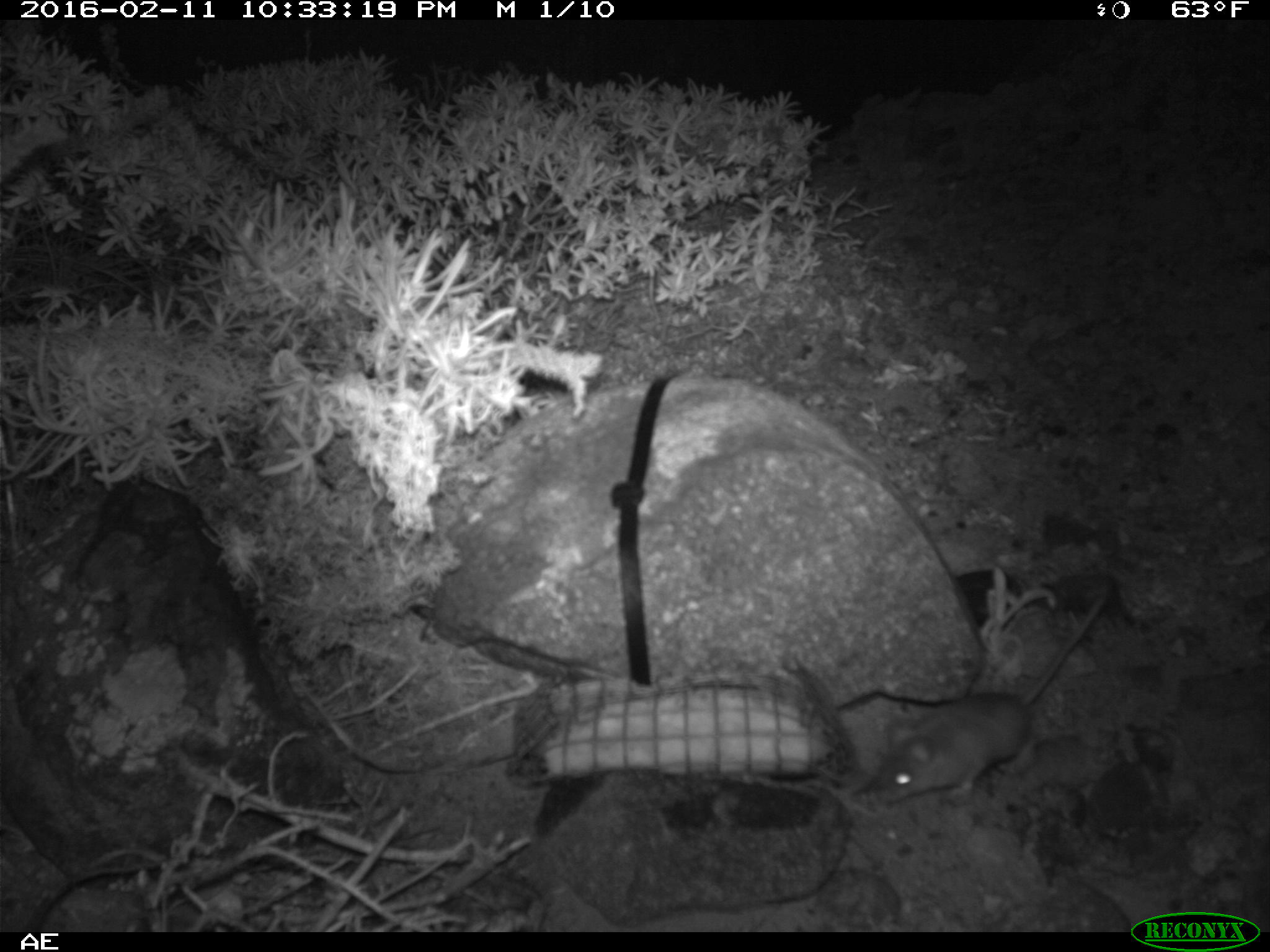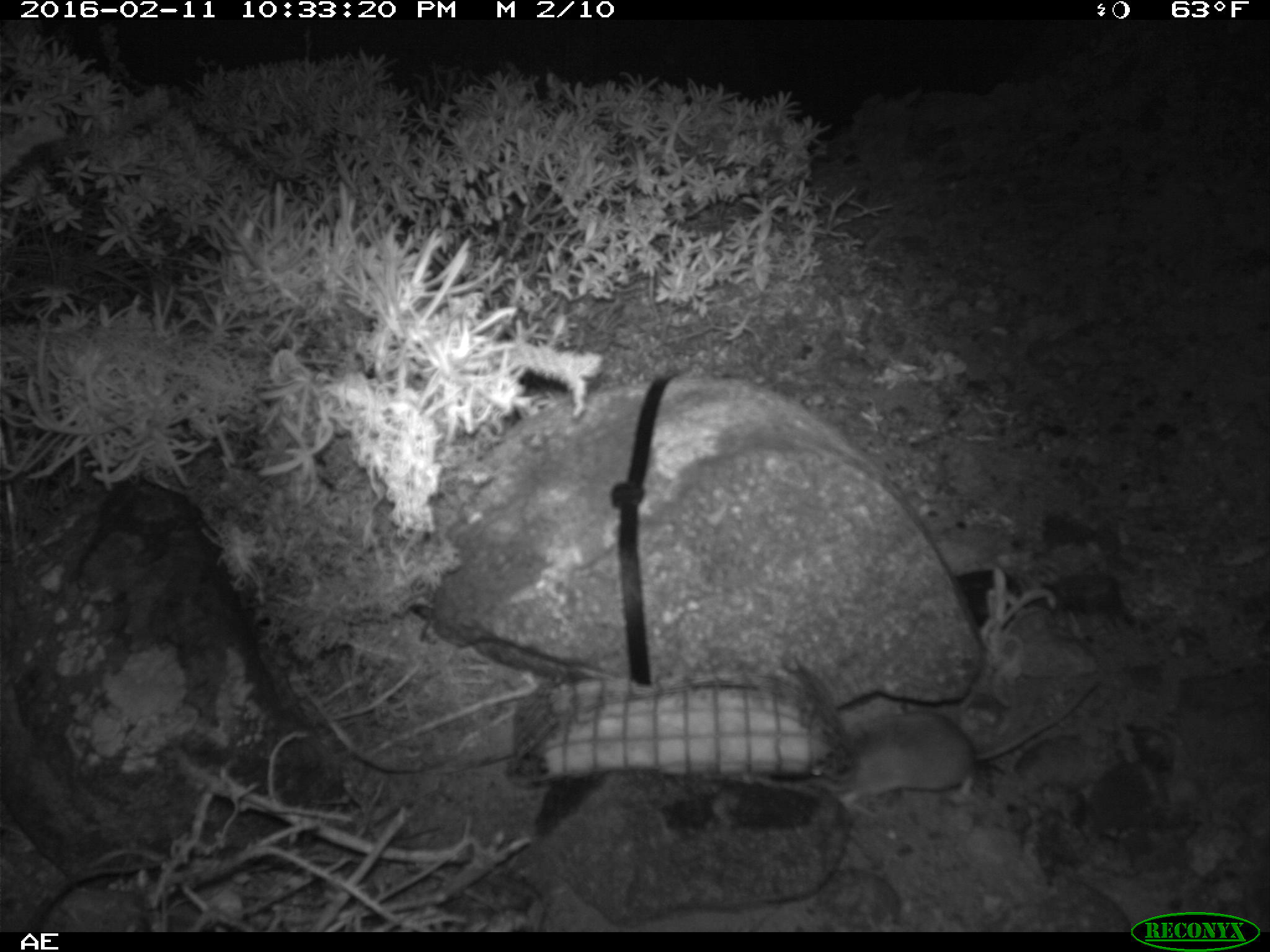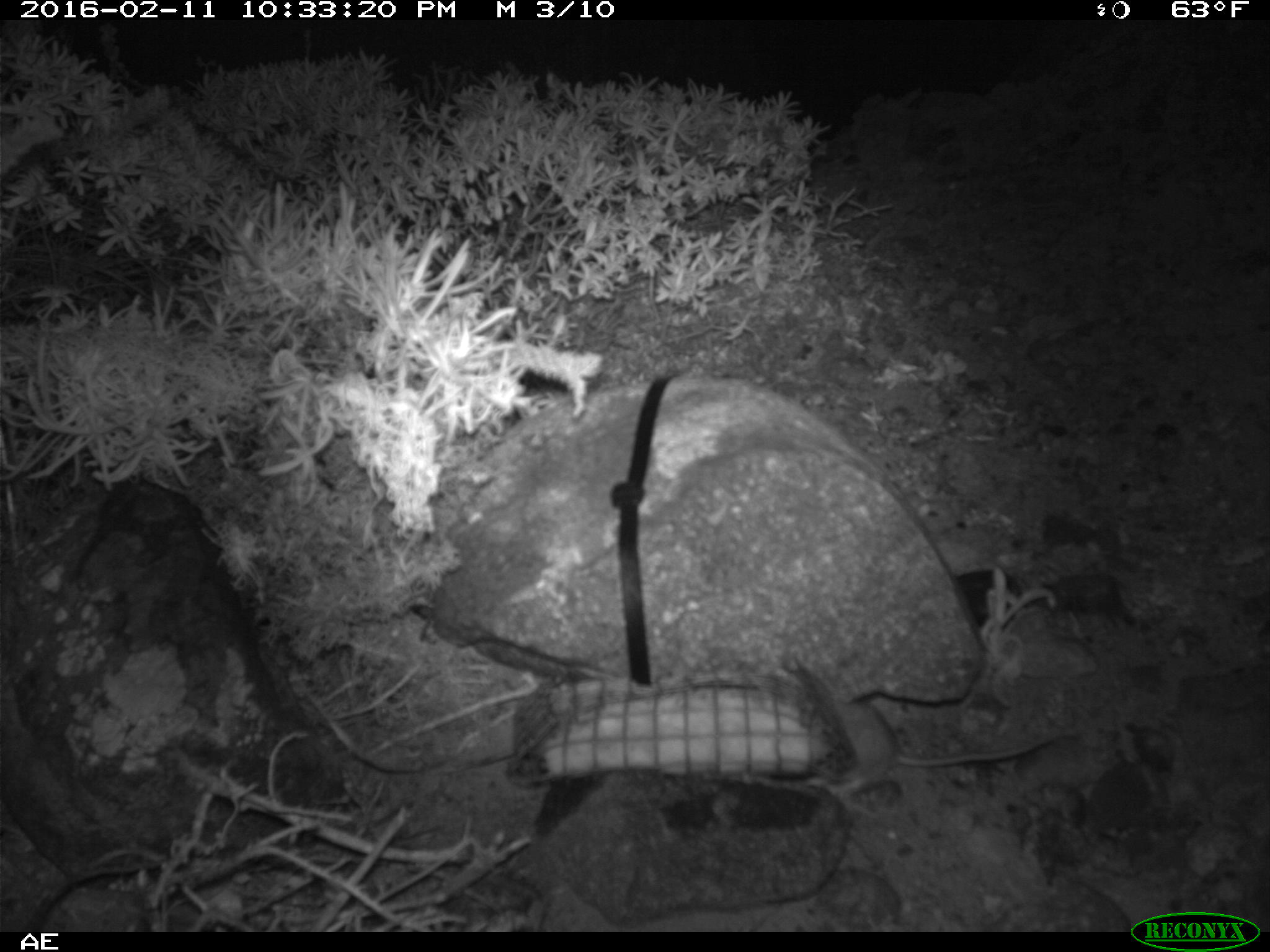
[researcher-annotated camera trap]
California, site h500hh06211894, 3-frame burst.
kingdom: Animalia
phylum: Chordata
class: Mammalia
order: Rodentia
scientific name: Rodentia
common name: rodent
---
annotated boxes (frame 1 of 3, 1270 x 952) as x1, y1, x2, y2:
rodent: 862, 592, 1108, 803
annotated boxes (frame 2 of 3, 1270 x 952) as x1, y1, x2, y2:
rodent: 810, 678, 1099, 811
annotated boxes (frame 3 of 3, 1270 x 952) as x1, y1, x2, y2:
rodent: 826, 692, 1054, 793